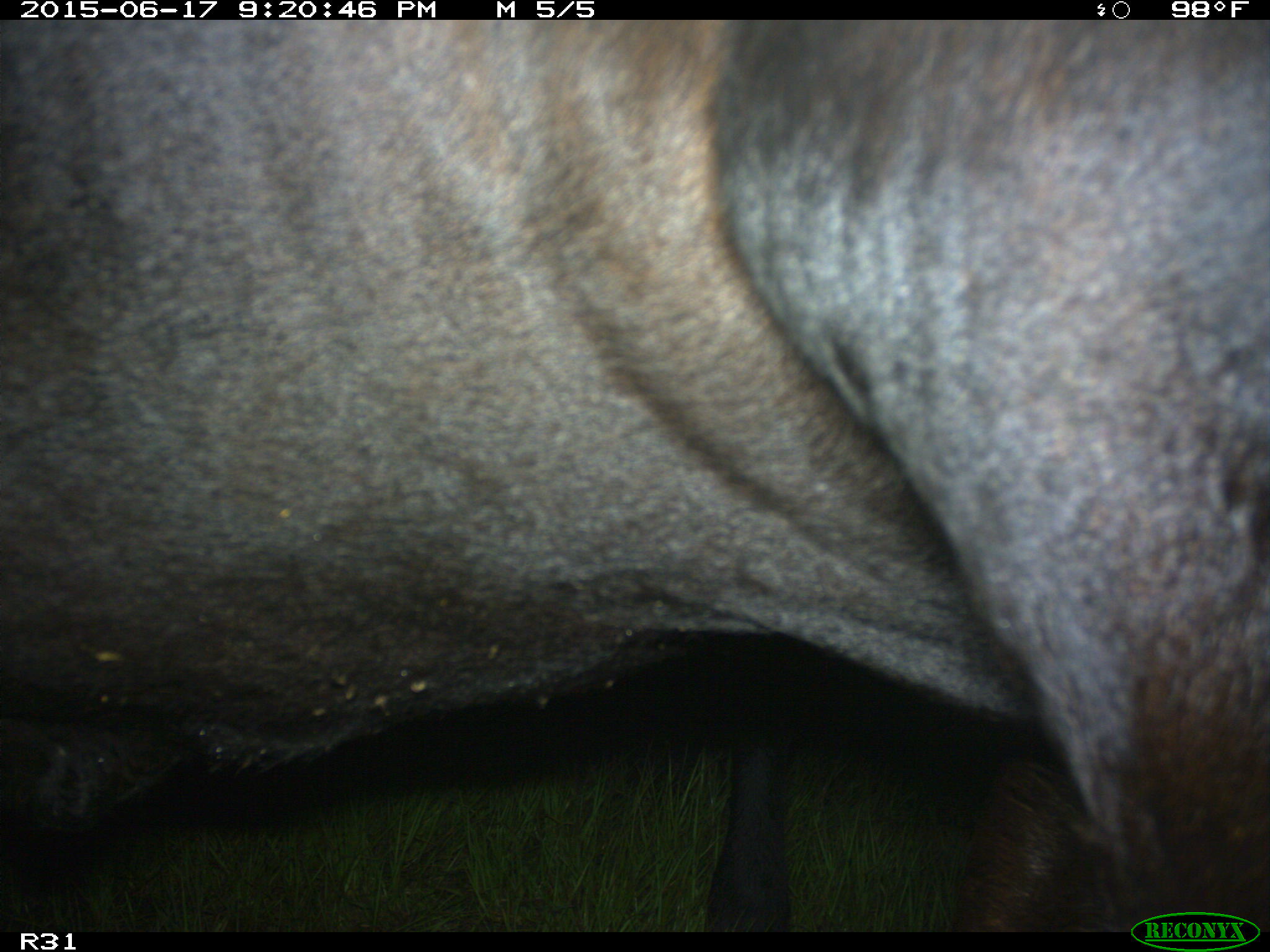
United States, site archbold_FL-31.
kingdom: Animalia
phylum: Chordata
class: Mammalia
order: Artiodactyla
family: Bovidae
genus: Bos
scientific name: Bos taurus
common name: domestic cow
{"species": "Bos taurus (domestic cow)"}